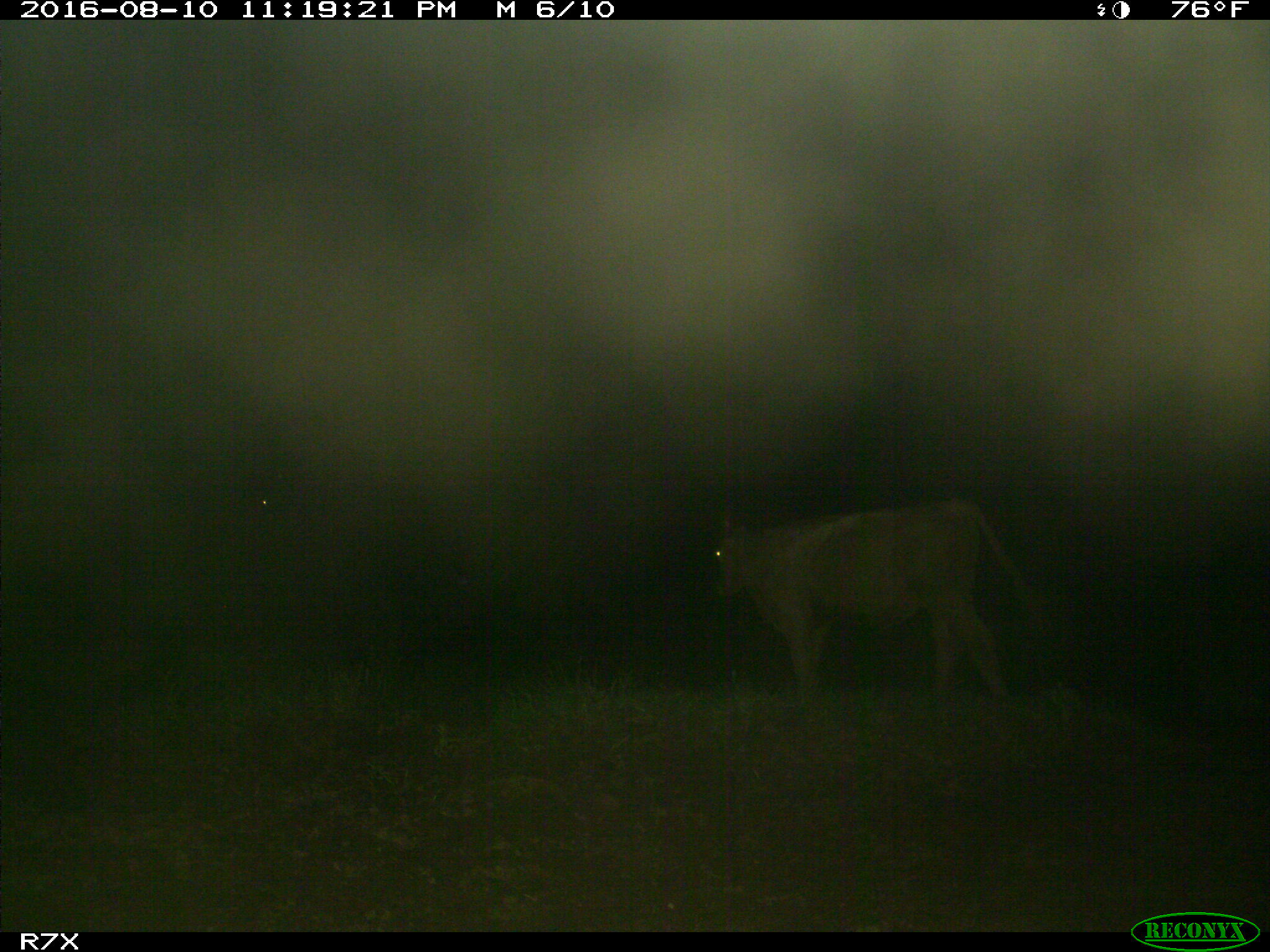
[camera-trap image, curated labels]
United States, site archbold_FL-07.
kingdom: Animalia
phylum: Chordata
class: Mammalia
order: Artiodactyla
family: Bovidae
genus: Bos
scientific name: Bos taurus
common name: domestic cow